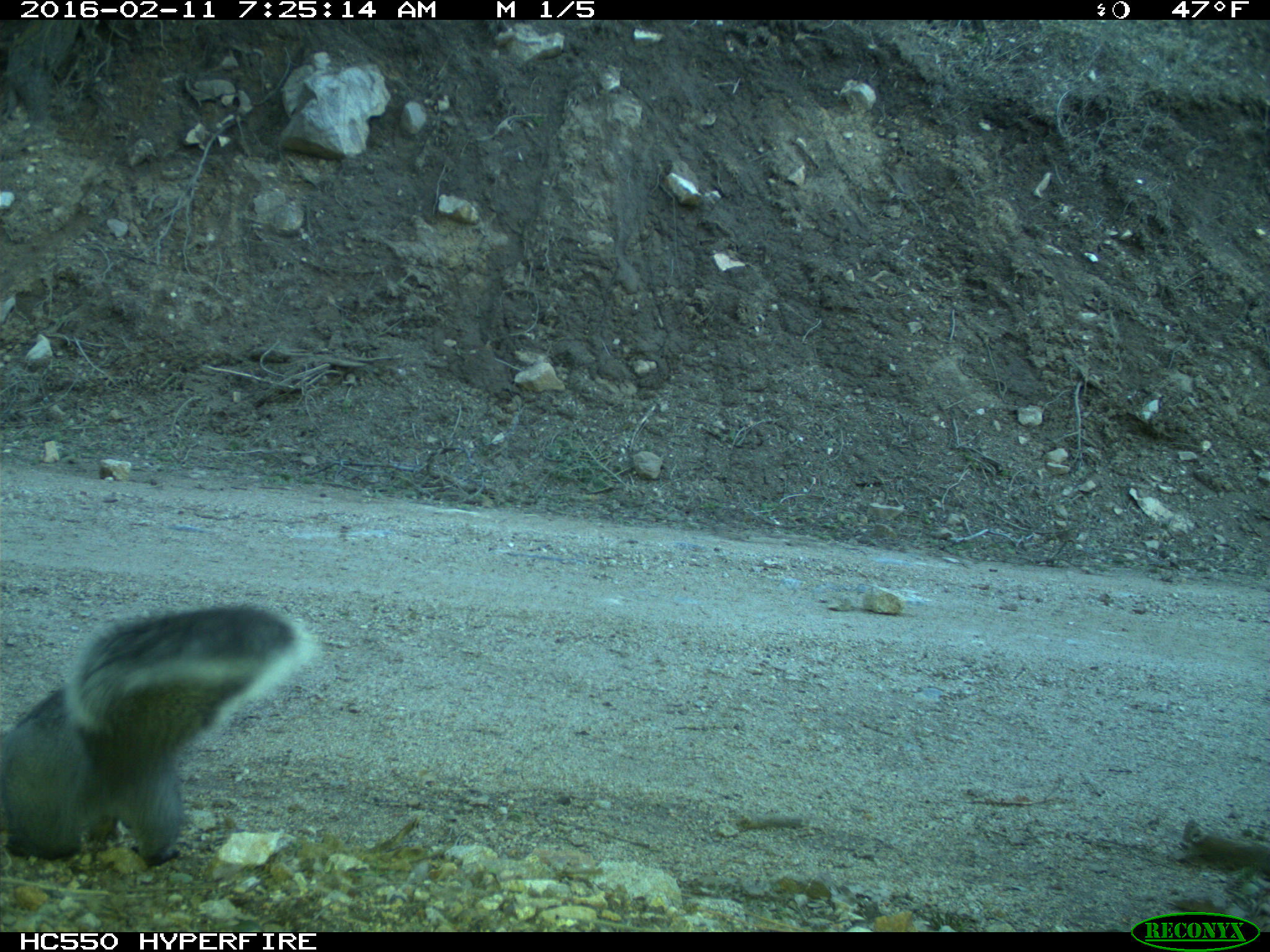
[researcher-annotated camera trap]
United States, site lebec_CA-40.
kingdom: Animalia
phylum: Chordata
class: Mammalia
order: Rodentia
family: Sciuridae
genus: Sciurus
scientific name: Sciurus carolinensis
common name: eastern gray squirrel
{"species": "Sciurus carolinensis (eastern gray squirrel)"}